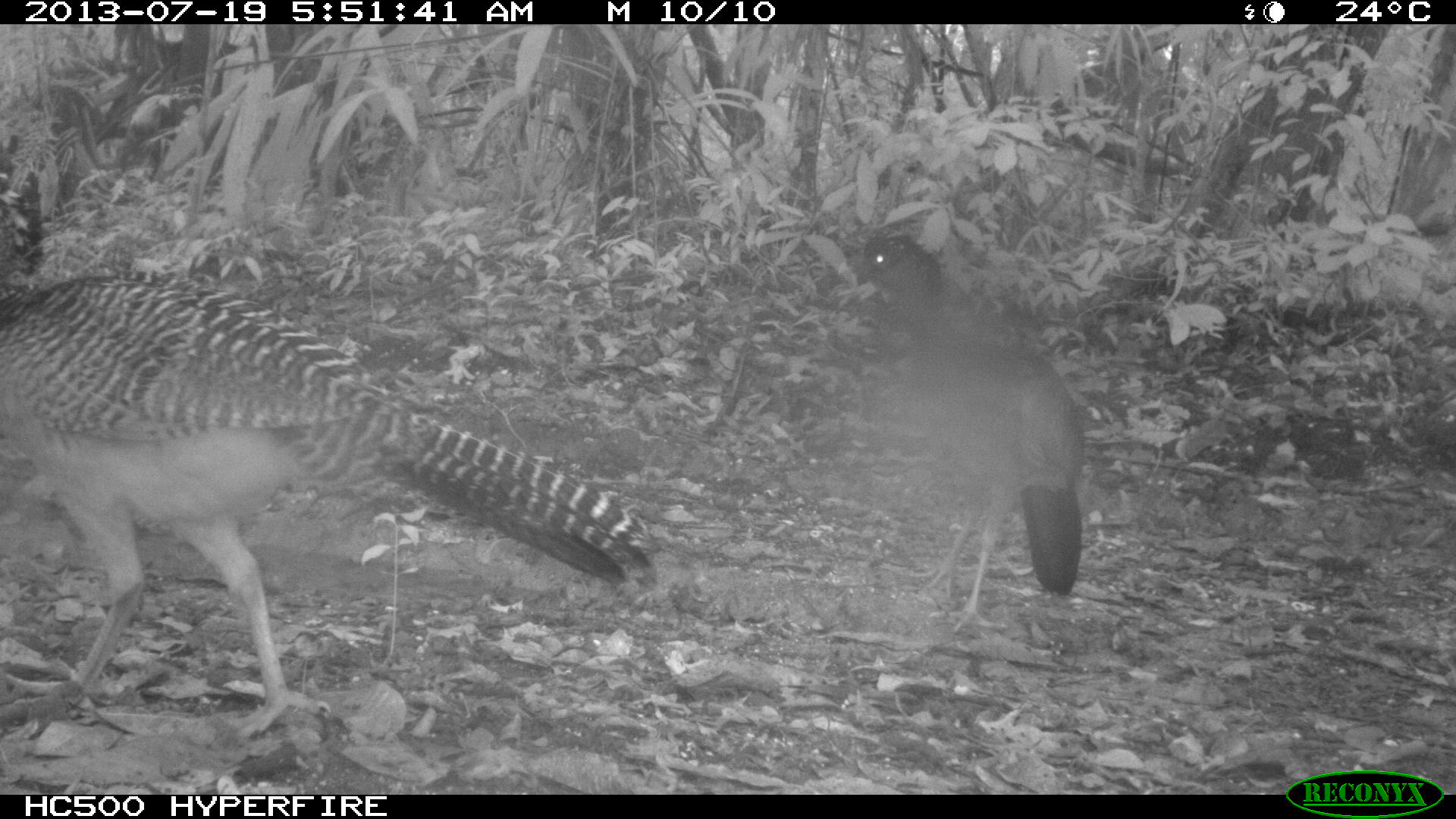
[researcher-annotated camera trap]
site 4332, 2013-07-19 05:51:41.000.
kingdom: Animalia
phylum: Chordata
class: Aves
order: Galliformes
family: Cracidae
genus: Crax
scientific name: Crax rubra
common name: great curassow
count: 3